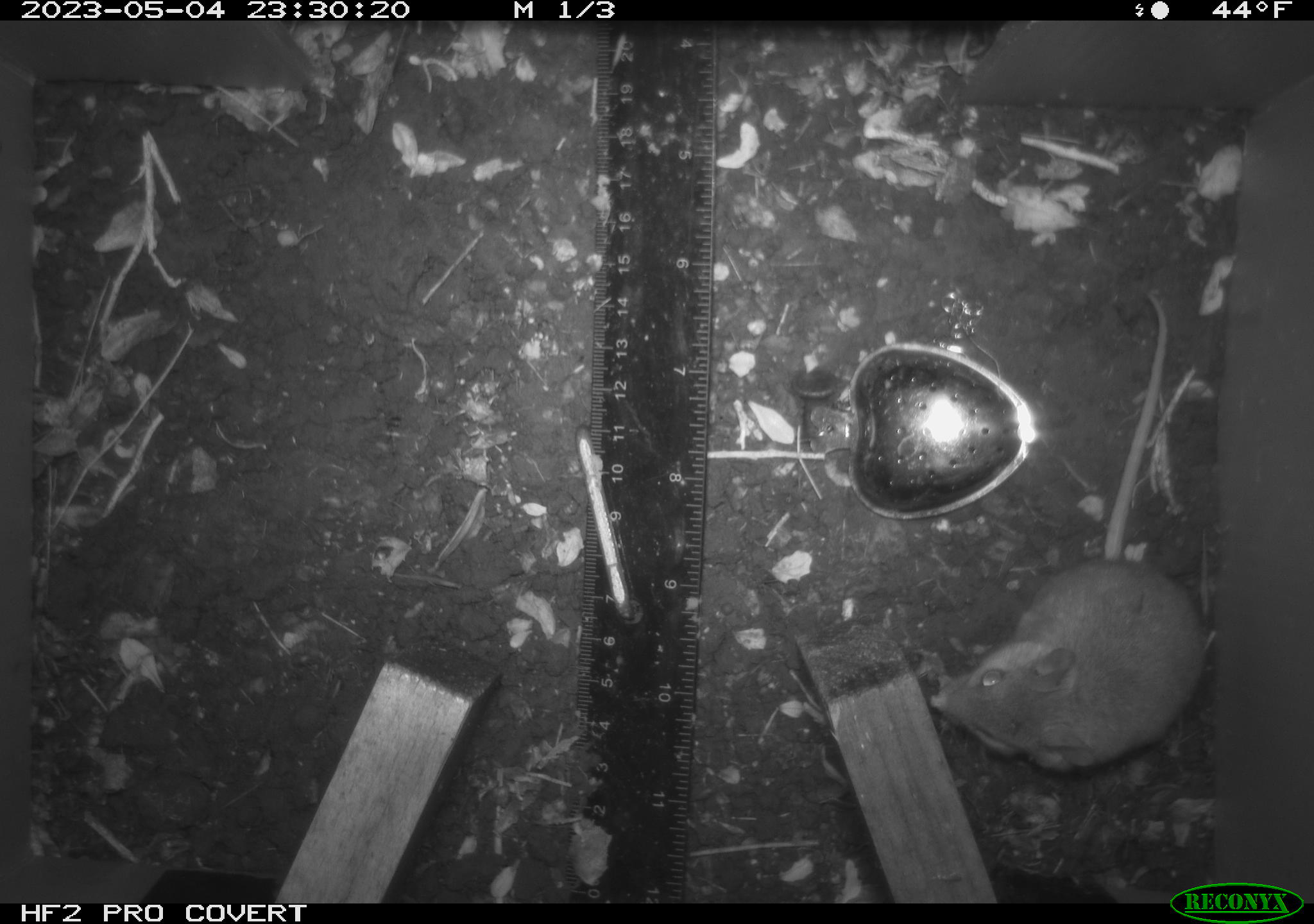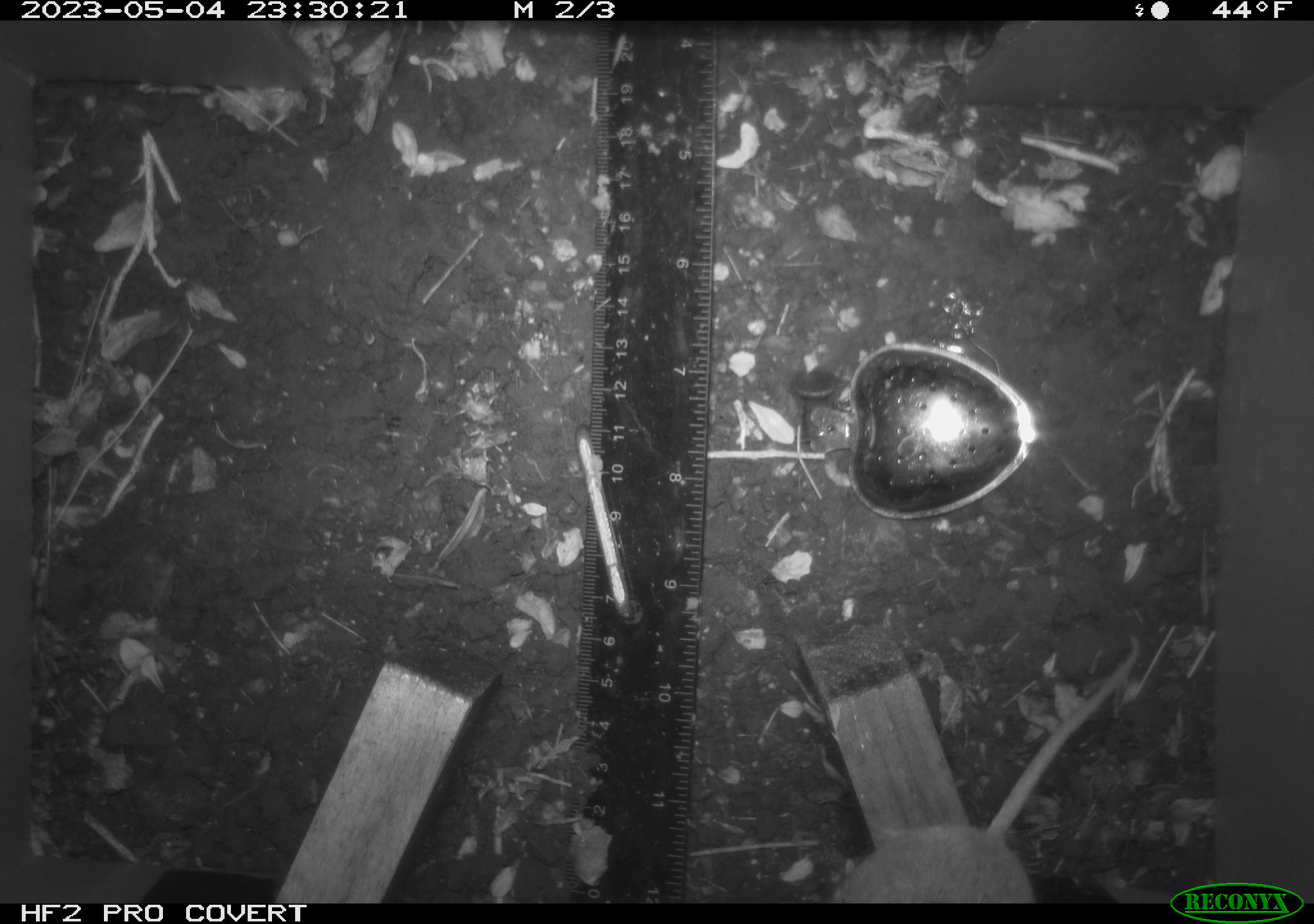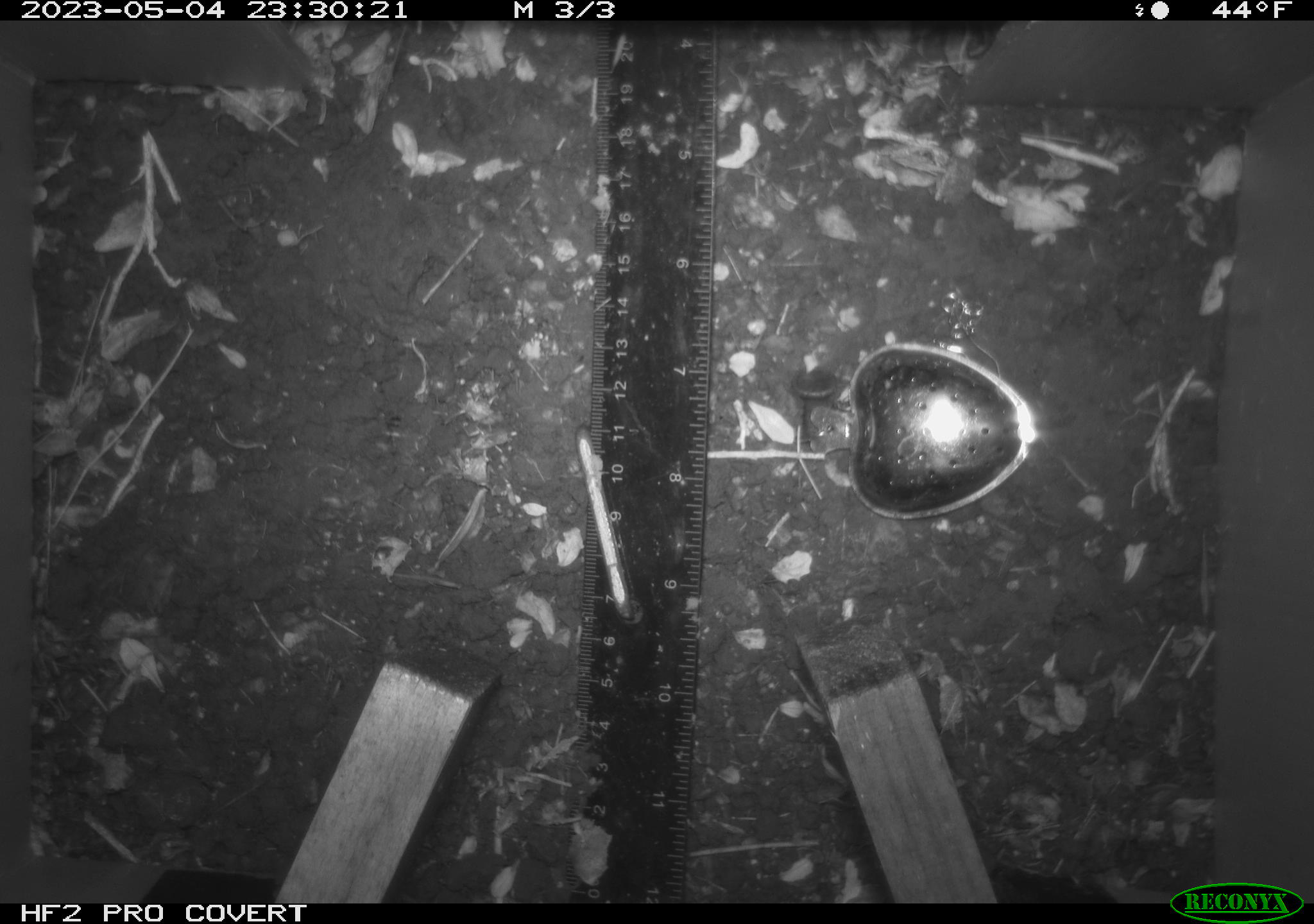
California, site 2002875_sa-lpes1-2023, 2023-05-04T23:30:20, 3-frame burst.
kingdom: Animalia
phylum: Chordata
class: Mammalia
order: Rodentia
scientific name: Rodentia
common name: mouse species